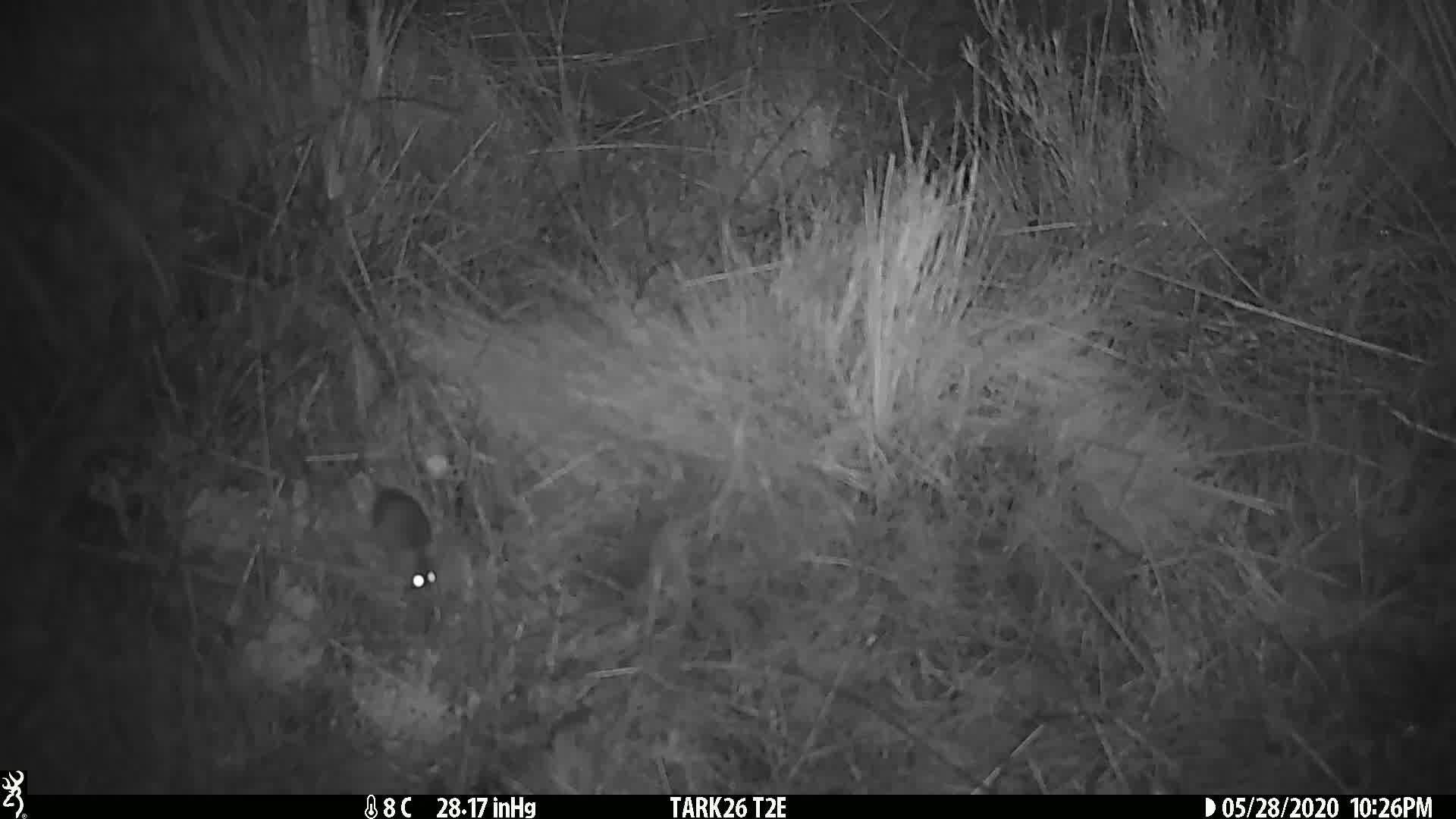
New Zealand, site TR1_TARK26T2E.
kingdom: Animalia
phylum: Chordata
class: Mammalia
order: Rodentia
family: Muridae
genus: Mus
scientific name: Mus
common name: mouse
Mouse (Mus).